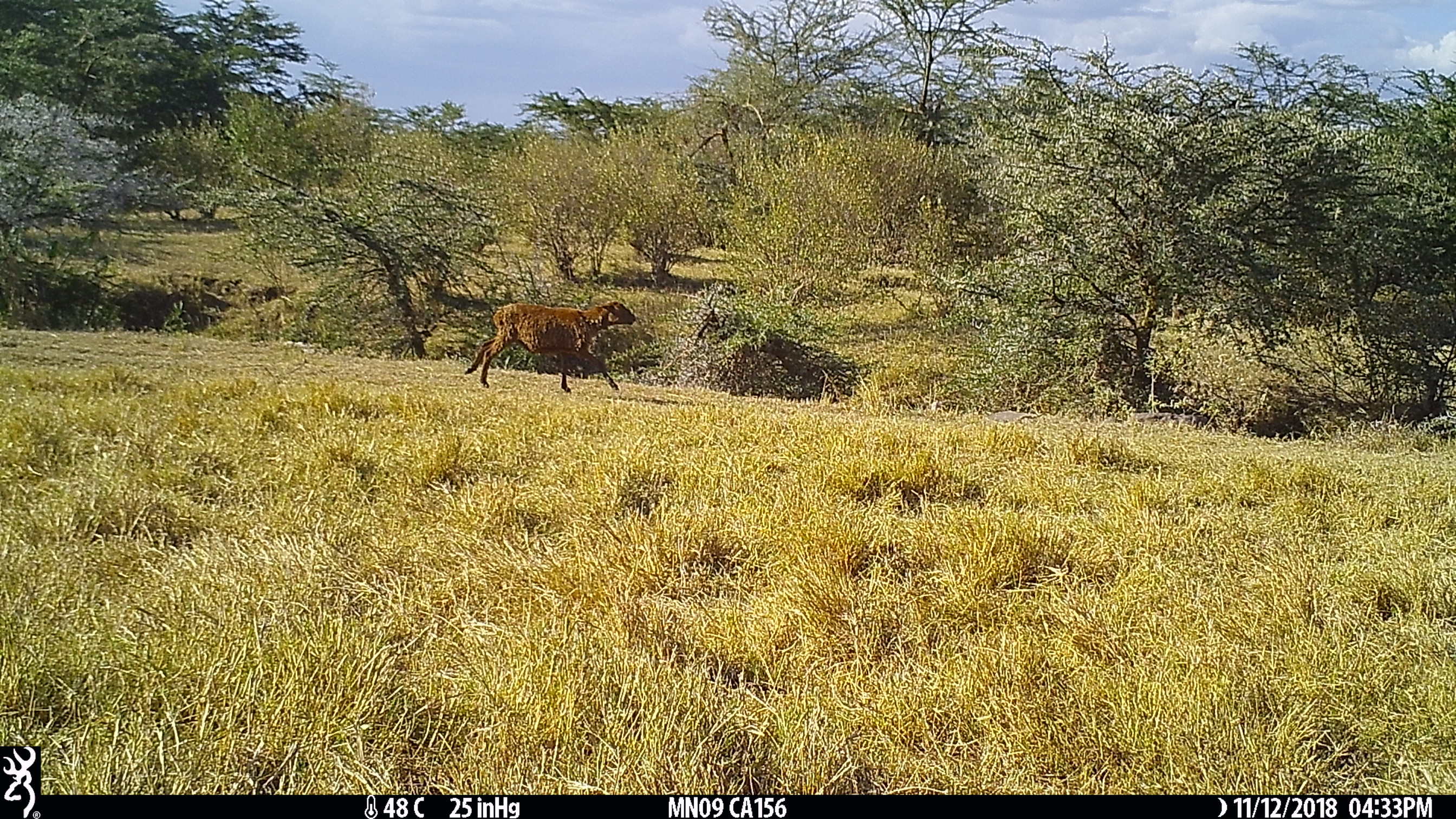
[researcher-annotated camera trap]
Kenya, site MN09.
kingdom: Animalia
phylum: Chordata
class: Mammalia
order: Artiodactyla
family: Bovidae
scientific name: Bovidae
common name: sheep or goat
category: shoat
Shoat (sheep or goat) (Bovidae).